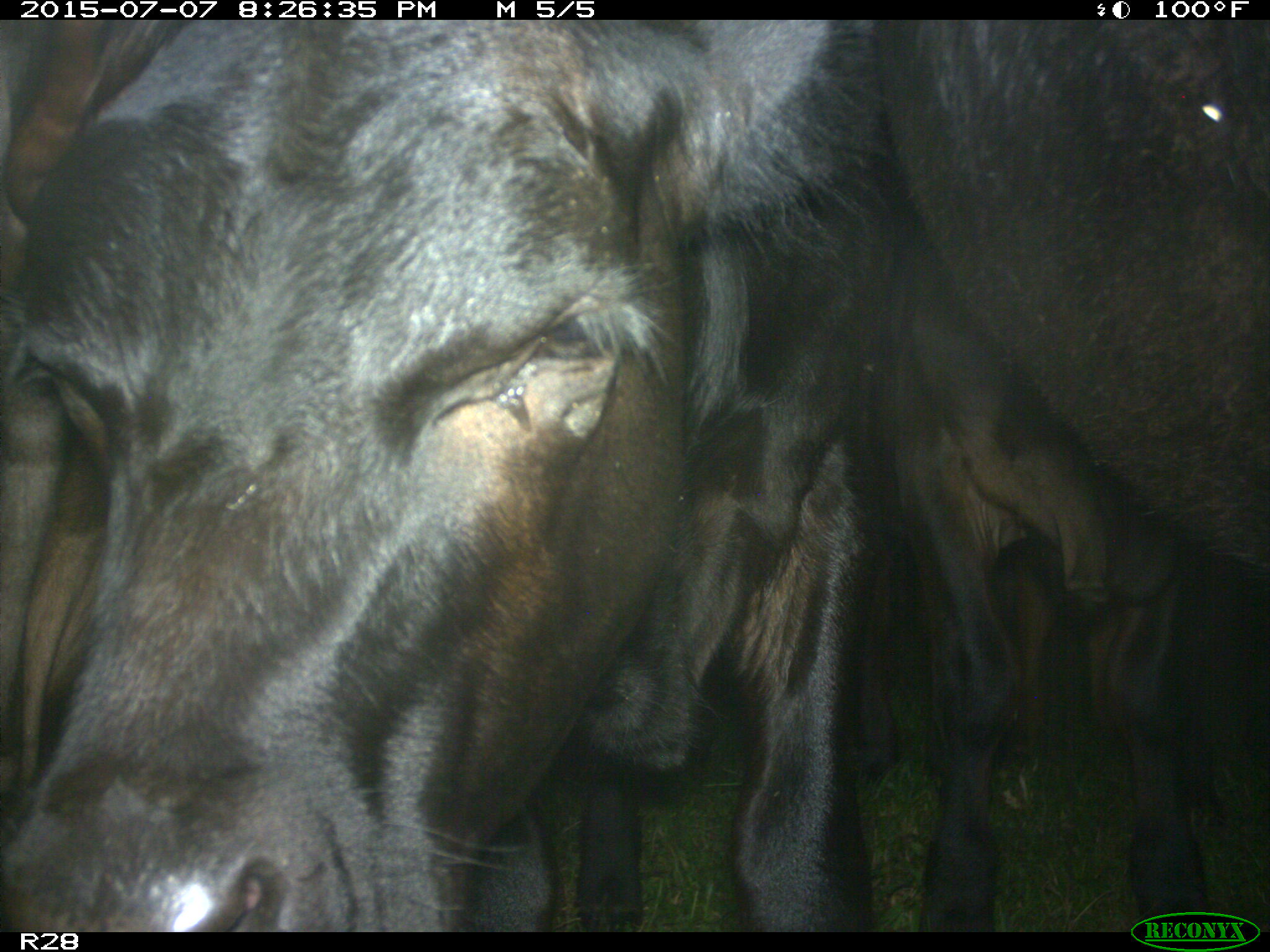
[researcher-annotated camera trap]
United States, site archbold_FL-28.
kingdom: Animalia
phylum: Chordata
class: Mammalia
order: Artiodactyla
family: Bovidae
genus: Bos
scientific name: Bos taurus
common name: domestic cow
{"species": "Bos taurus (domestic cow)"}